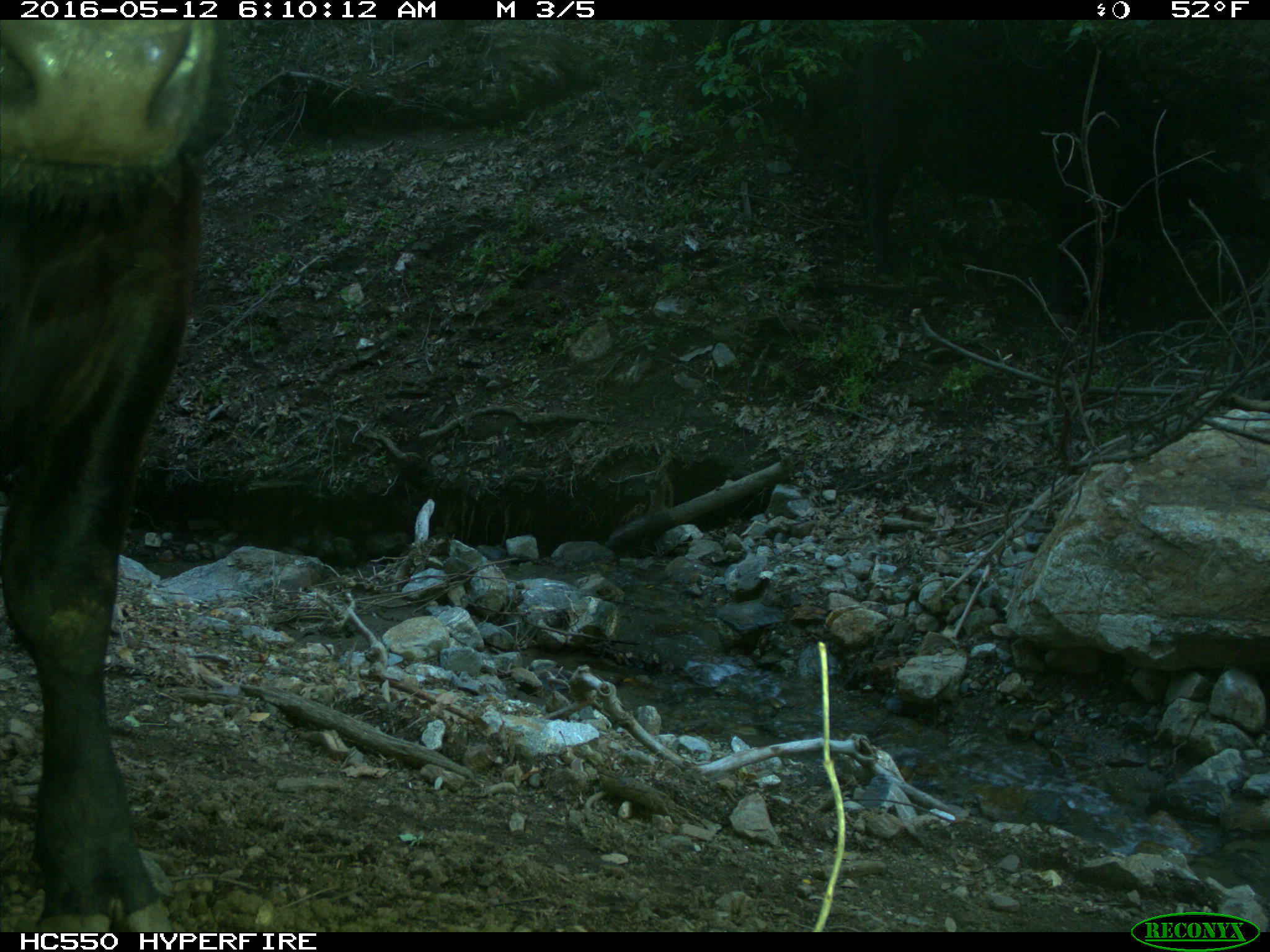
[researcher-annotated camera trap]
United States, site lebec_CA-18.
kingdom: Animalia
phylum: Chordata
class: Mammalia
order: Artiodactyla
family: Bovidae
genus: Bos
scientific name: Bos taurus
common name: domestic cow